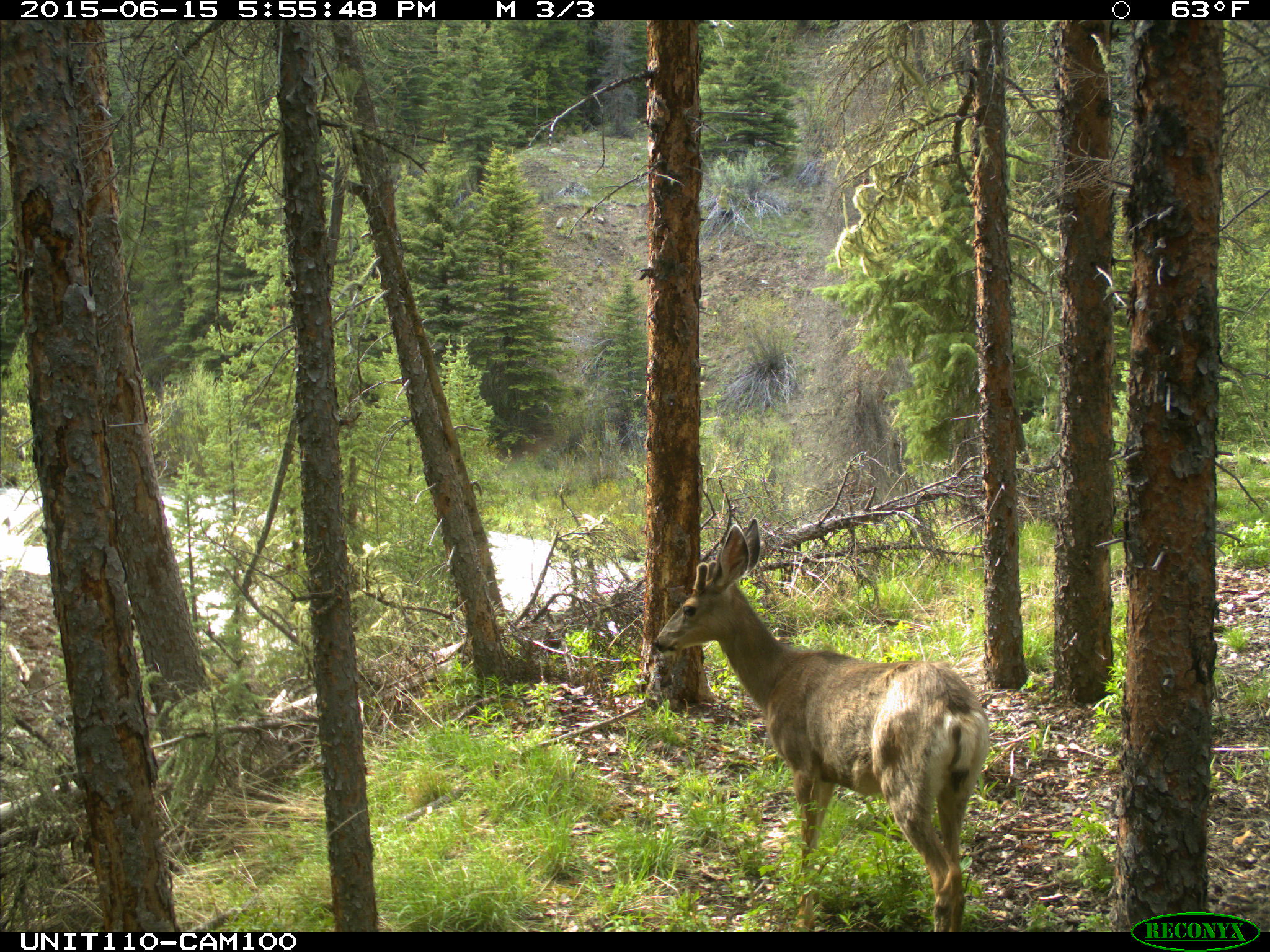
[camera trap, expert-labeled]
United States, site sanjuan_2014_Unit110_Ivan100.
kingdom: Animalia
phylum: Chordata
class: Mammalia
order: Artiodactyla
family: Cervidae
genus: Odocoileus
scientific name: Odocoileus hemionus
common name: mule deer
Odocoileus hemionus (mule deer).